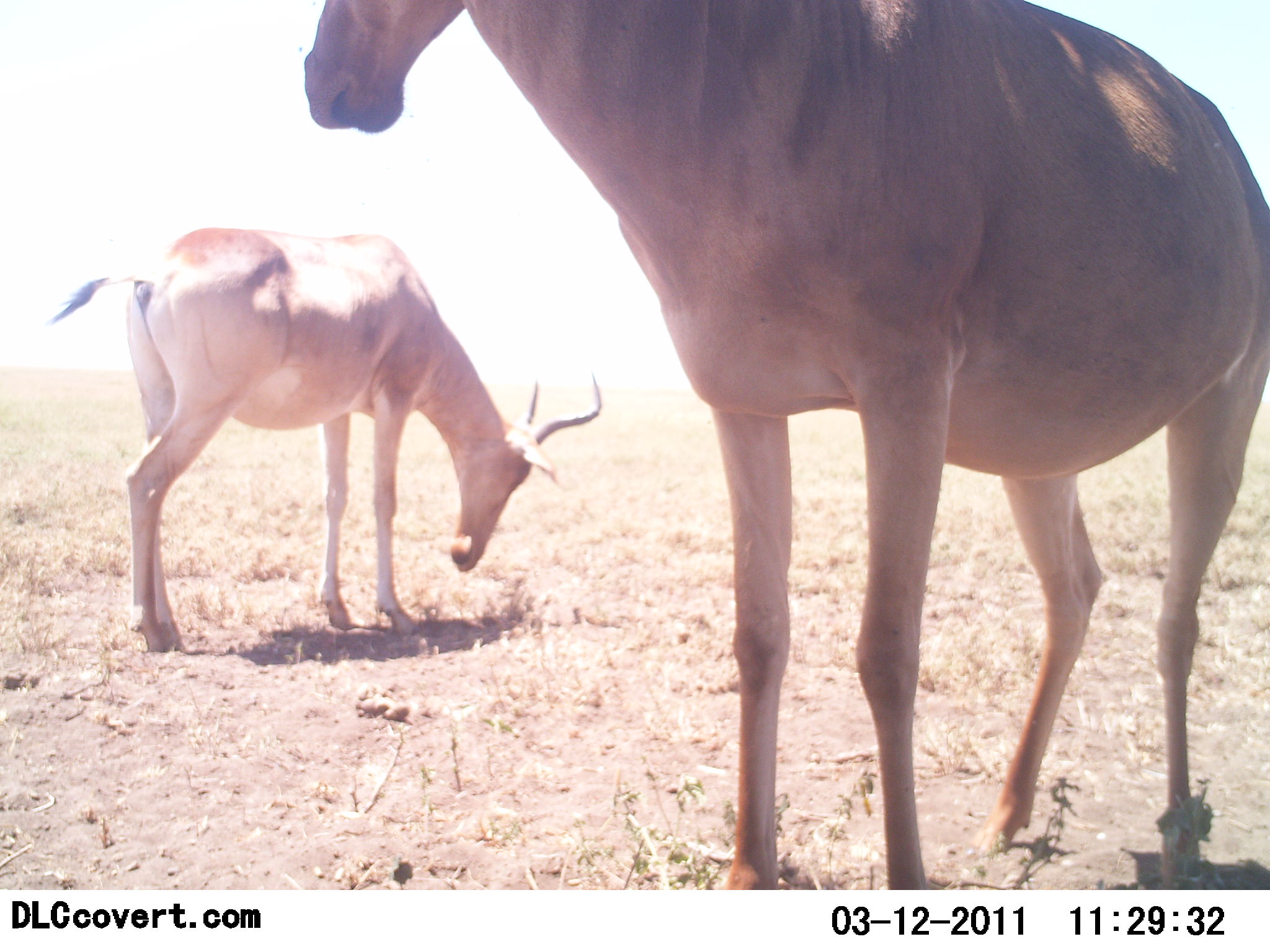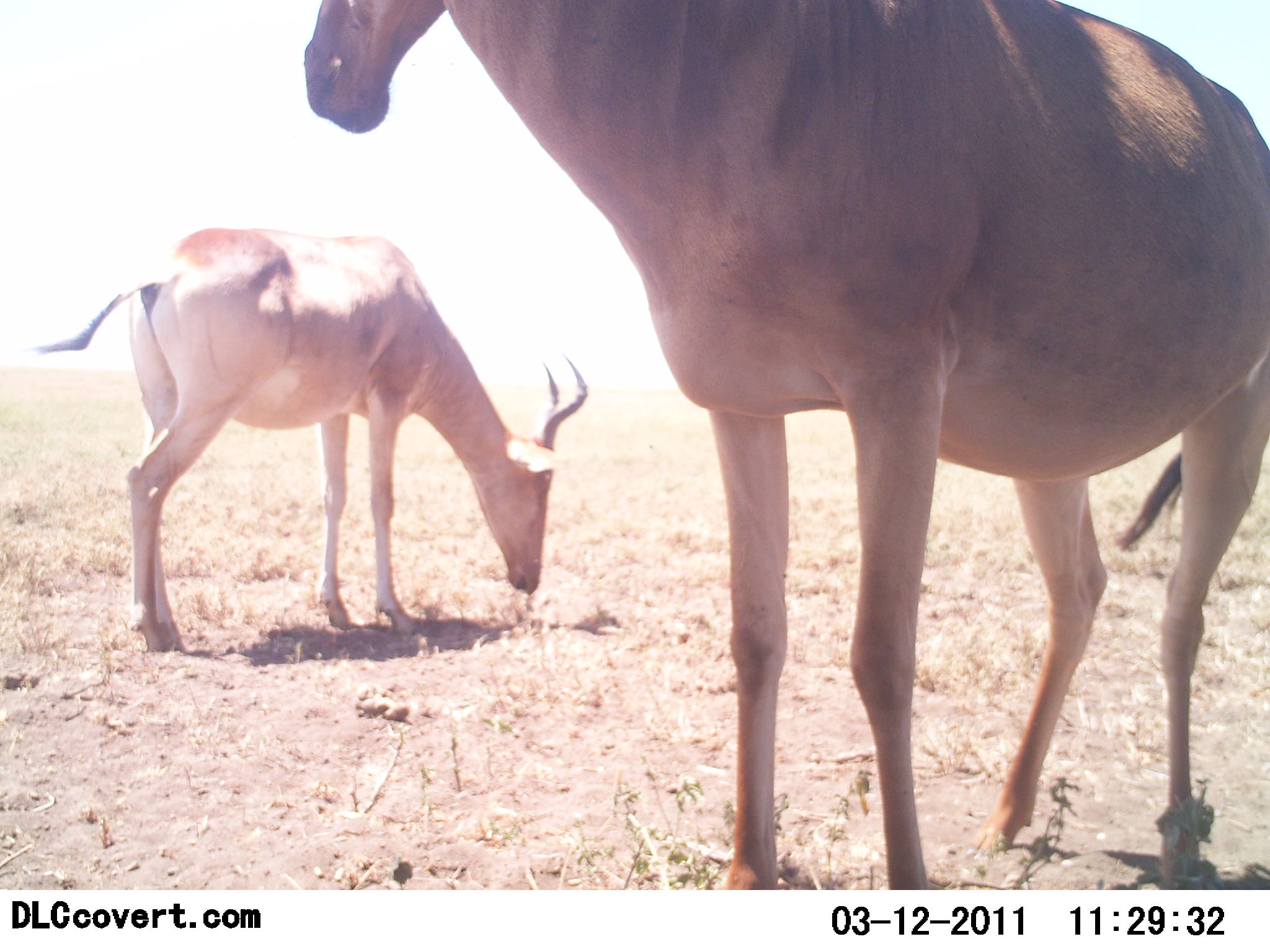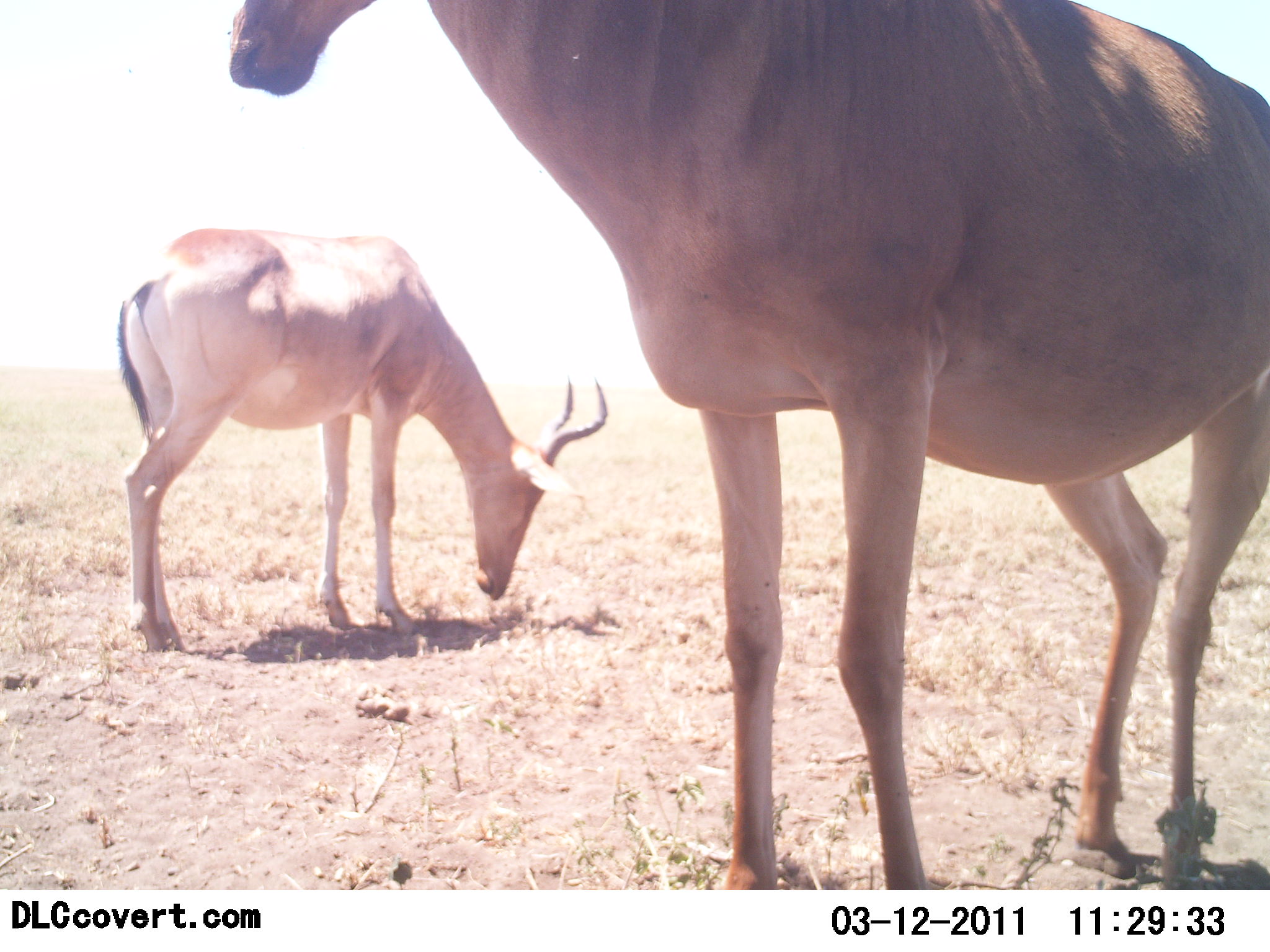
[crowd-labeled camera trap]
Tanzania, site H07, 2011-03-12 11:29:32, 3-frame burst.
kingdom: Animalia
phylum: Chordata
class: Mammalia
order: Artiodactyla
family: Bovidae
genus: Alcelaphus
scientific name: Alcelaphus buselaphus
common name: hartebeest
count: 2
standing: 91%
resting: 0%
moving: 0%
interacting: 0%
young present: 0%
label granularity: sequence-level